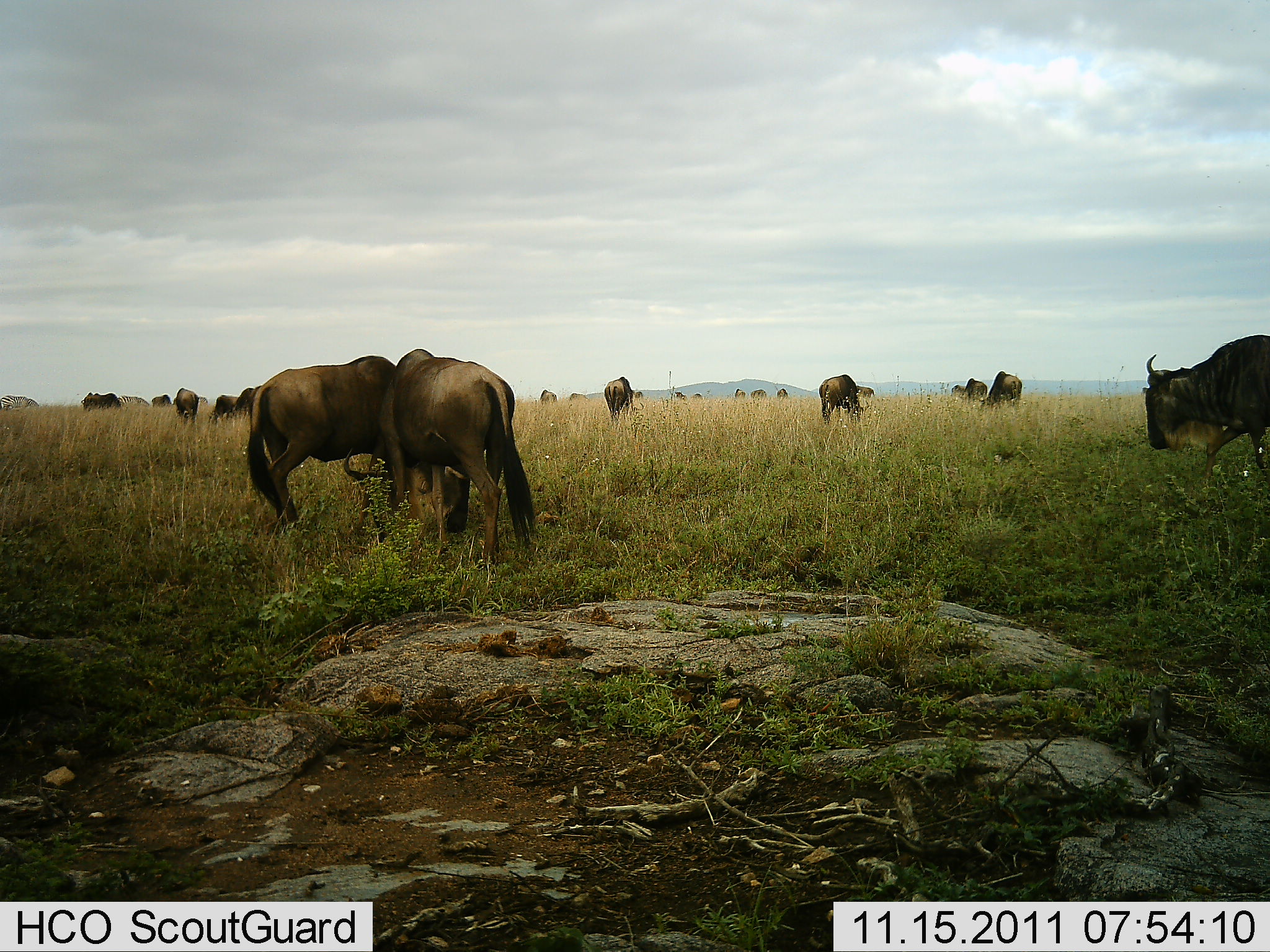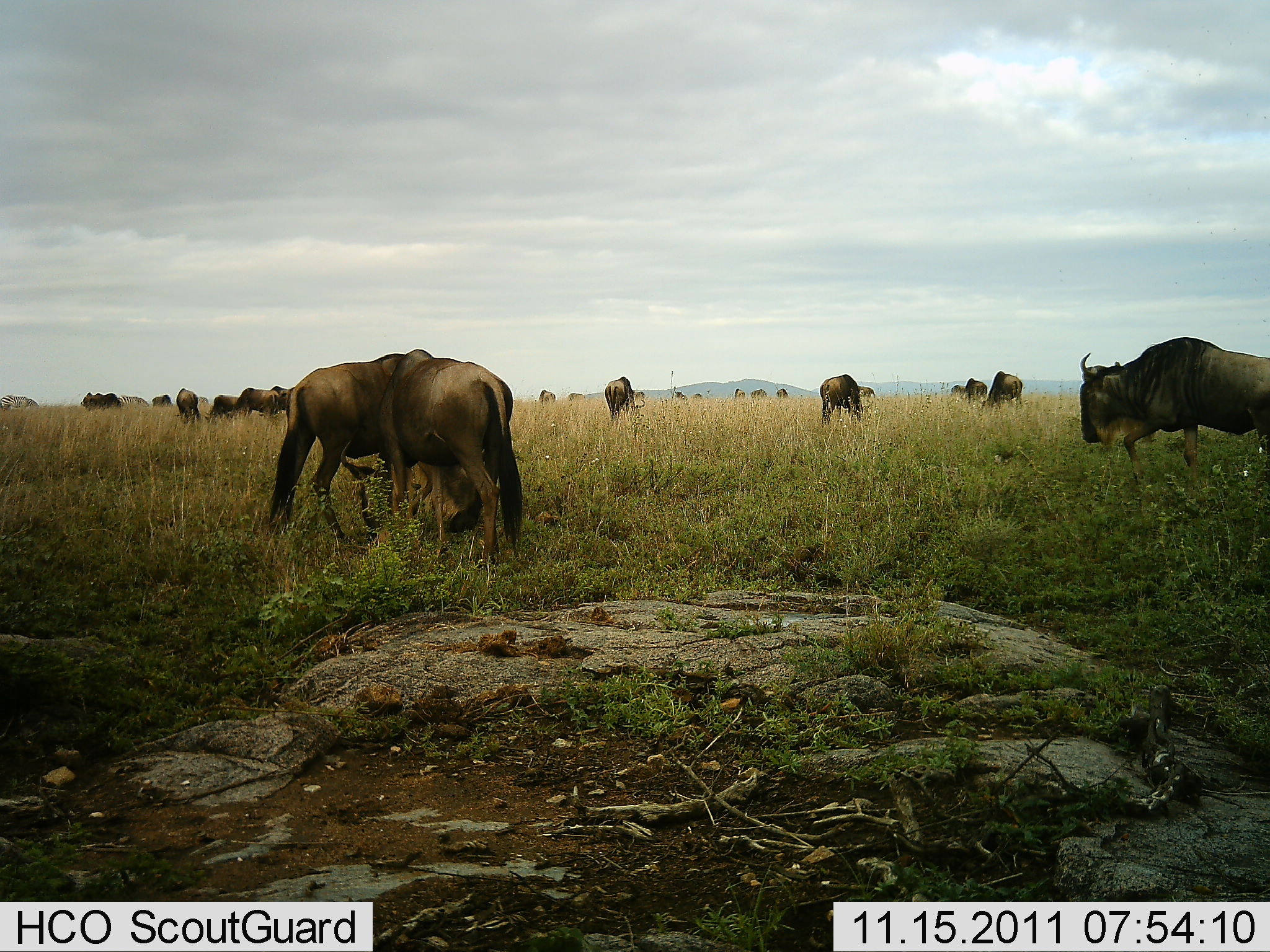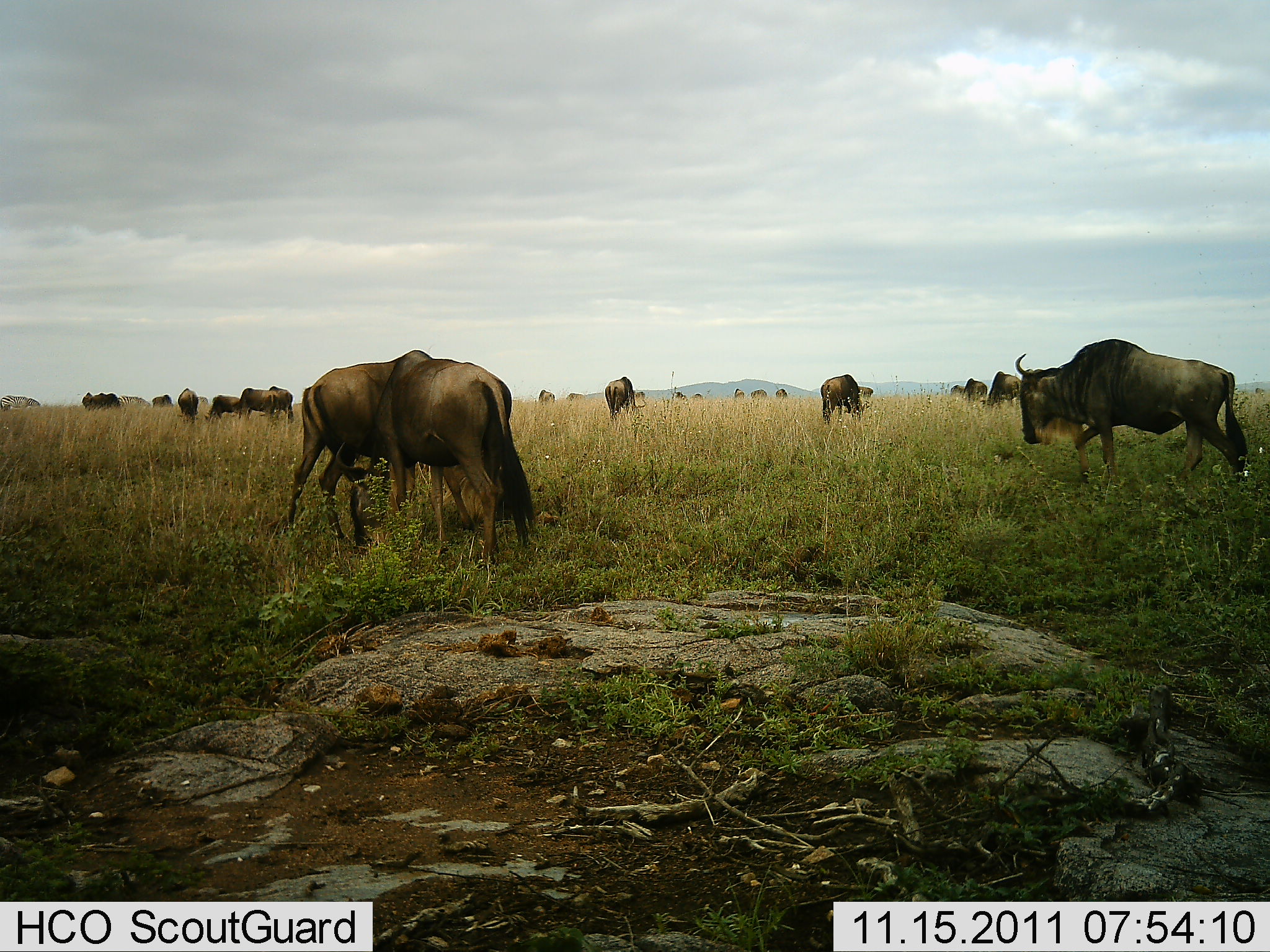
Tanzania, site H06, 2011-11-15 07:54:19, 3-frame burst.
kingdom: Animalia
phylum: Chordata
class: Mammalia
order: Artiodactyla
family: Bovidae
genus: Connochaetes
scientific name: Connochaetes taurinus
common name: blue wildebeest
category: wildebeest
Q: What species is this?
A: Wildebeest (blue wildebeest) (Connochaetes taurinus).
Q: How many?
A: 11-50.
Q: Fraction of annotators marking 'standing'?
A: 33%.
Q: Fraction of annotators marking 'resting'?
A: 0%.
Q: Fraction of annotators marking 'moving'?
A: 50%.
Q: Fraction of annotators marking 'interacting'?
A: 0%.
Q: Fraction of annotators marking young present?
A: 0%.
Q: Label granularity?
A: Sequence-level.